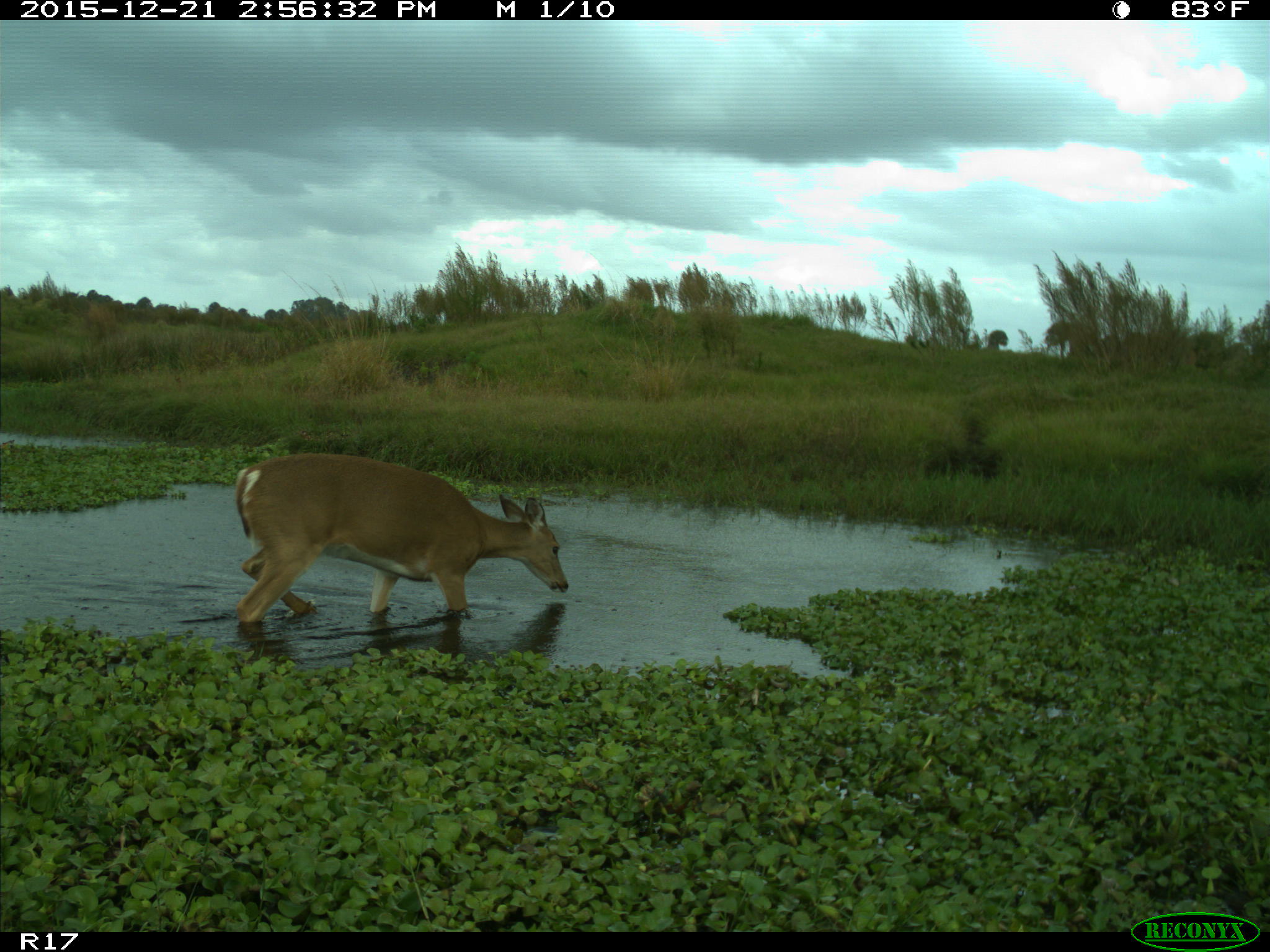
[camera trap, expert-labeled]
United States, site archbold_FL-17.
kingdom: Animalia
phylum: Chordata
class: Mammalia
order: Artiodactyla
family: Cervidae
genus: Odocoileus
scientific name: Odocoileus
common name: deer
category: unidentified deer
Unidentified deer (deer) (Odocoileus).